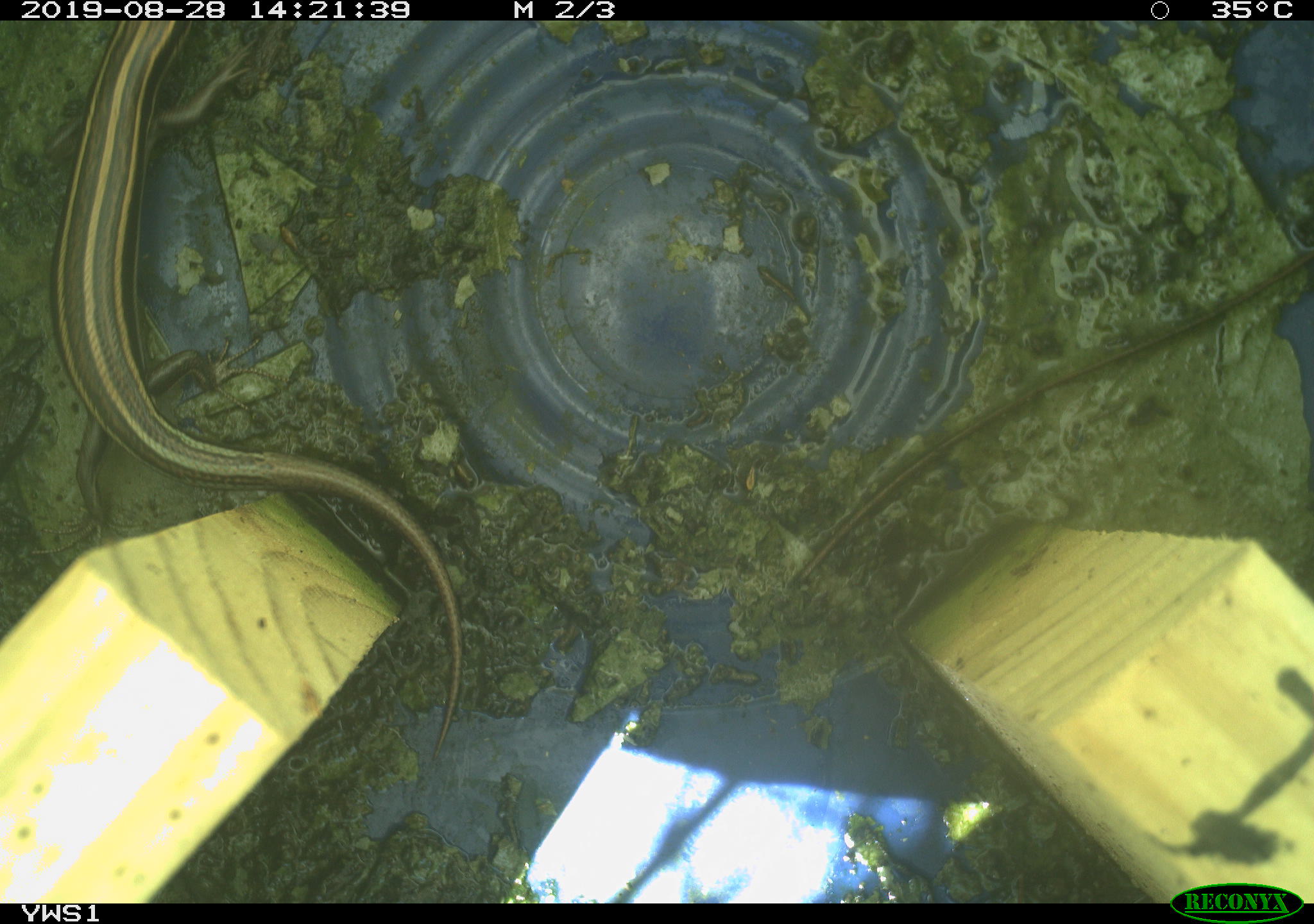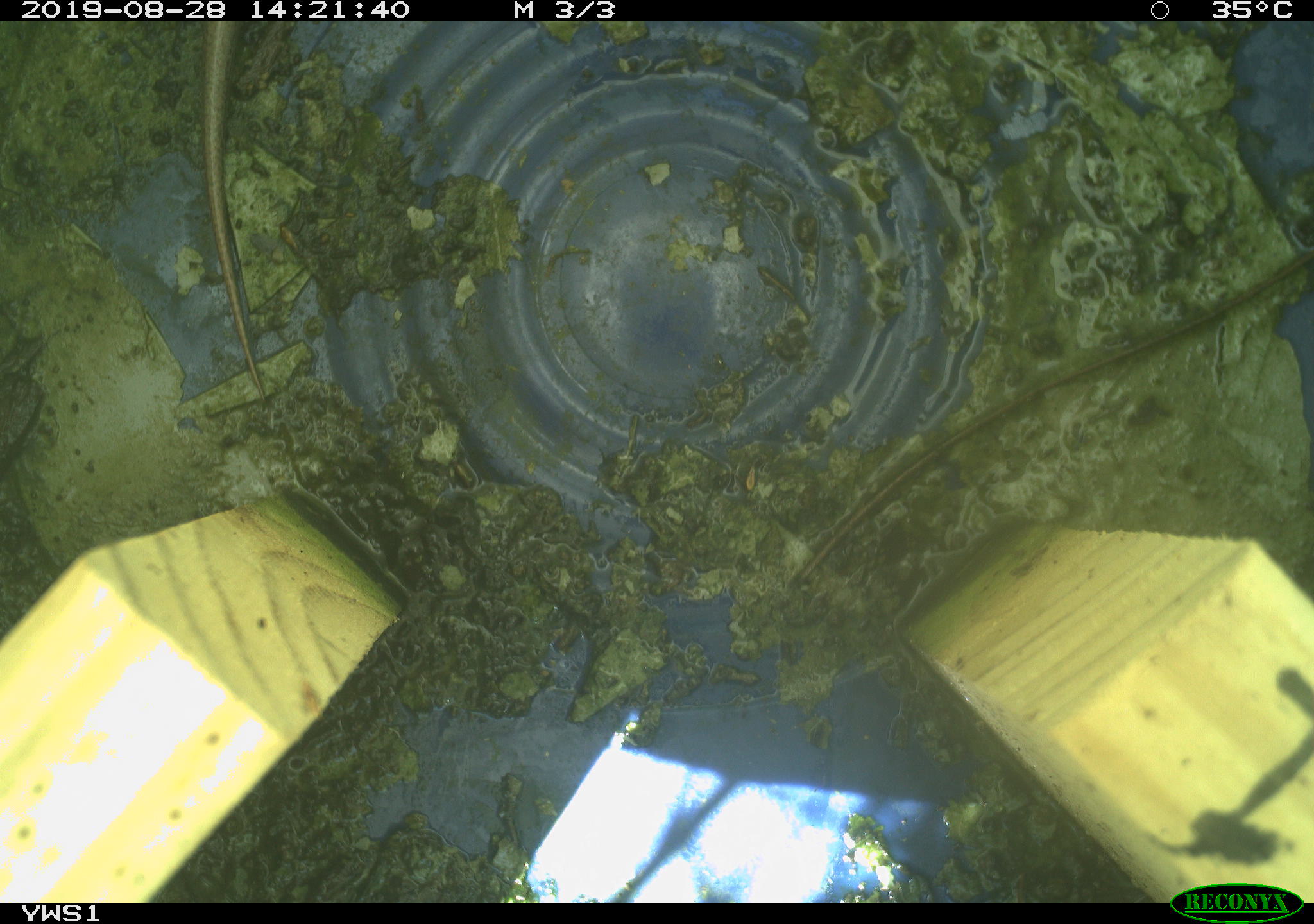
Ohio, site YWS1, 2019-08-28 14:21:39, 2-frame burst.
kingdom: Animalia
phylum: Chordata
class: Reptilia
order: Squamata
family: Scincidae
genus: Plestiodon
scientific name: Plestiodon fasciatus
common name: common five-lined skink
Common five-lined skink (Plestiodon fasciatus).